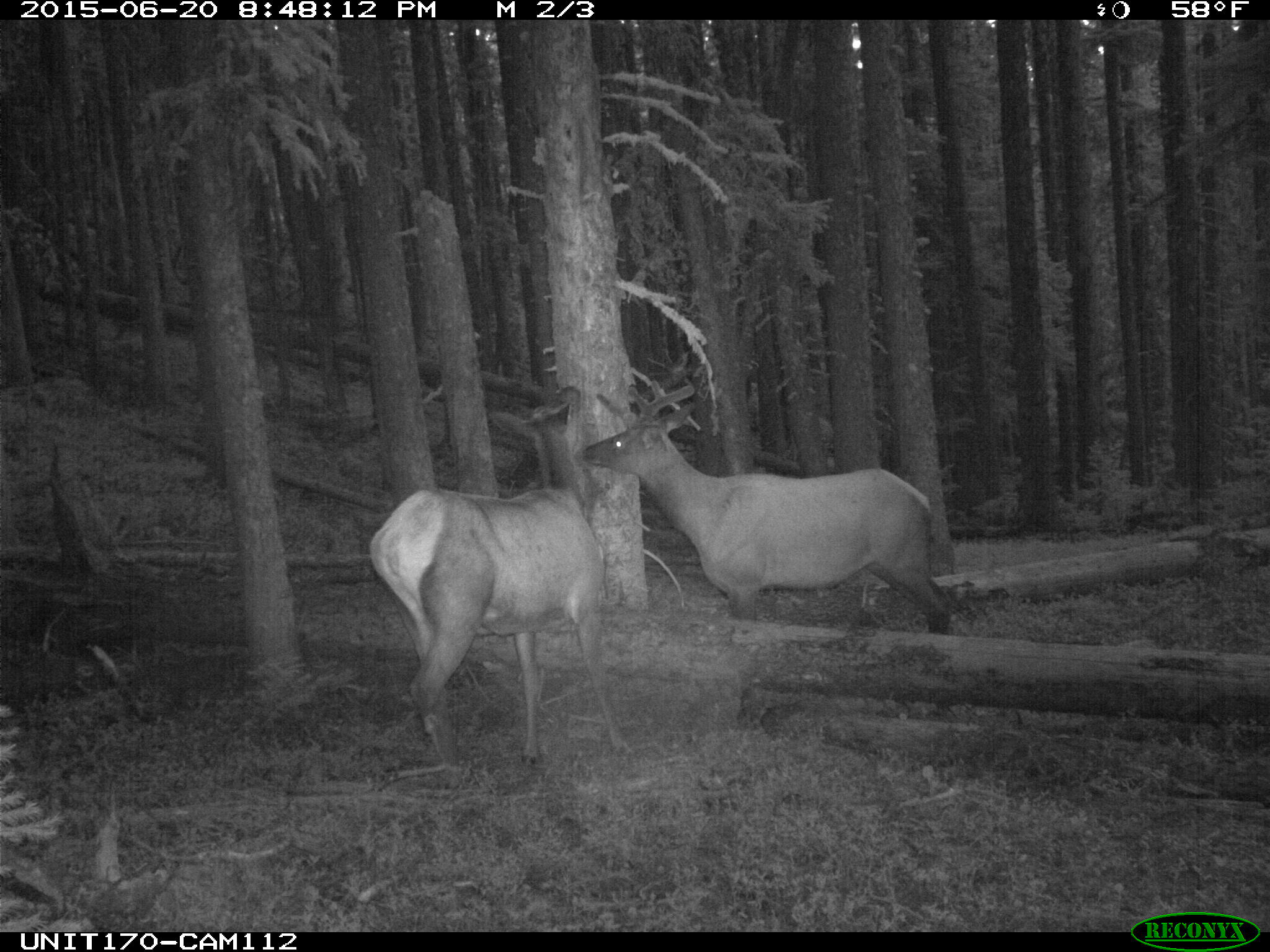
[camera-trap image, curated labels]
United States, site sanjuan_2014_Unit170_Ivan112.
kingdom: Animalia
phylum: Chordata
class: Mammalia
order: Artiodactyla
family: Cervidae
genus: Cervus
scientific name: Cervus elaphus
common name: red deer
Cervus elaphus (red deer).